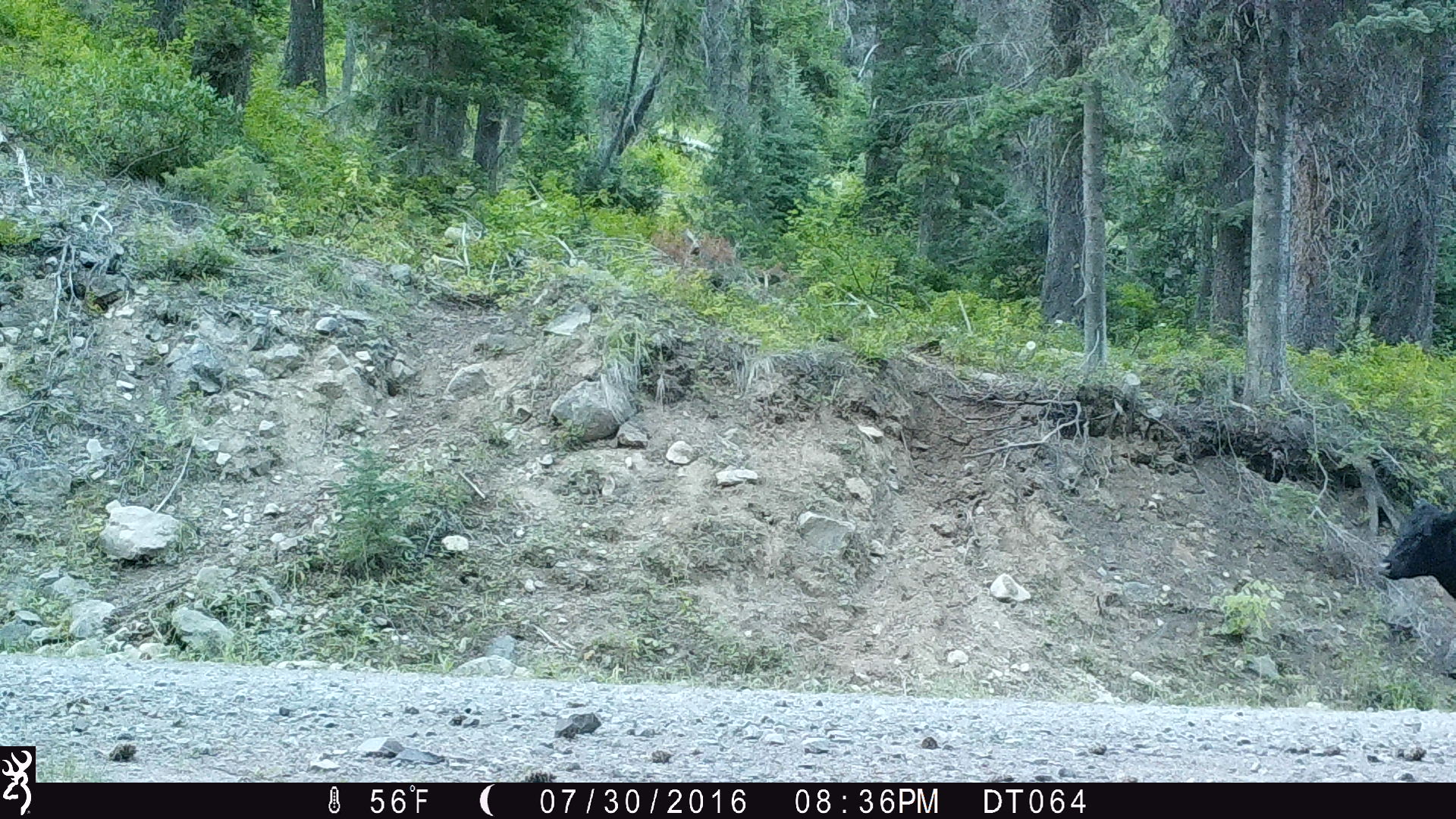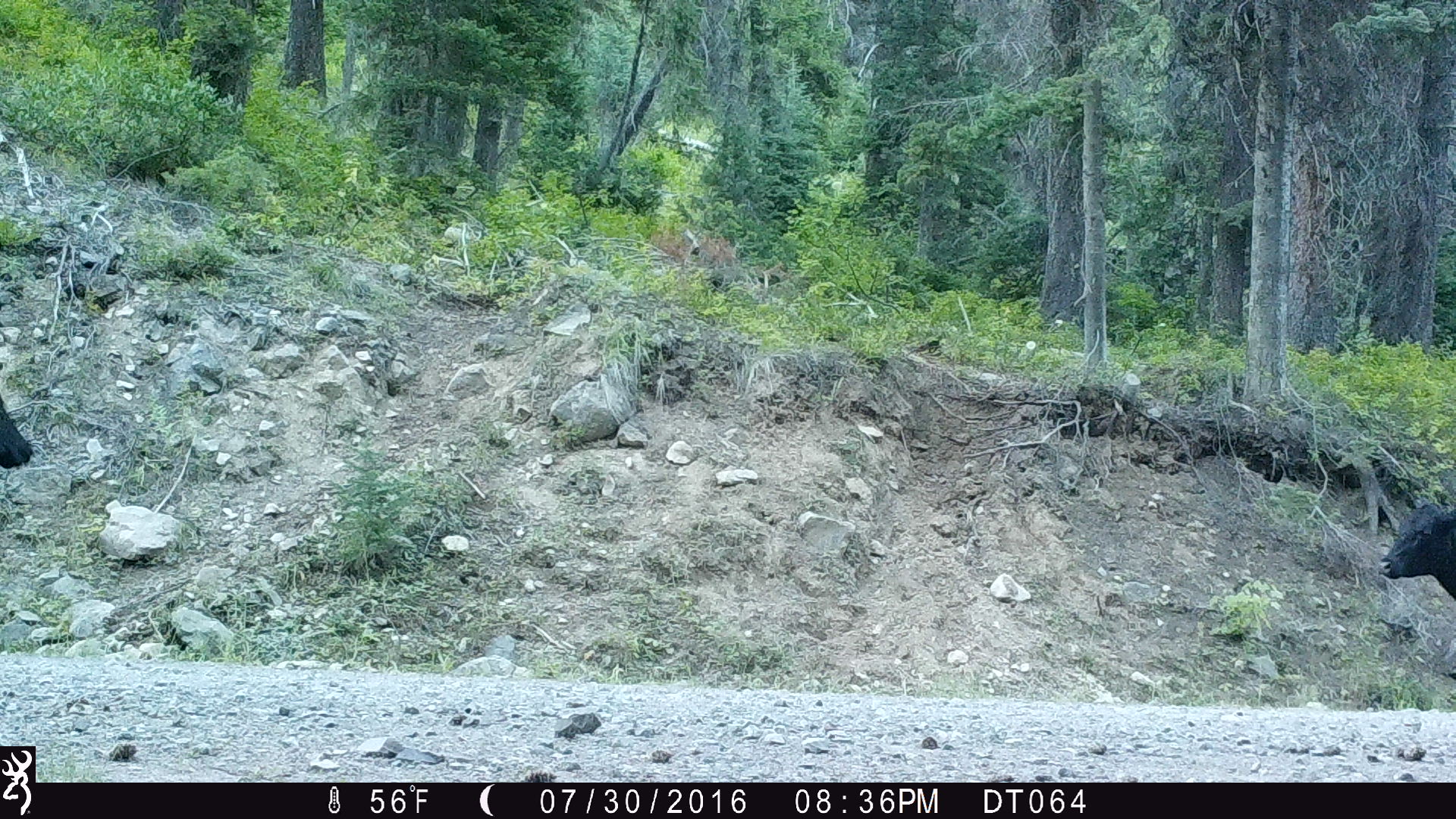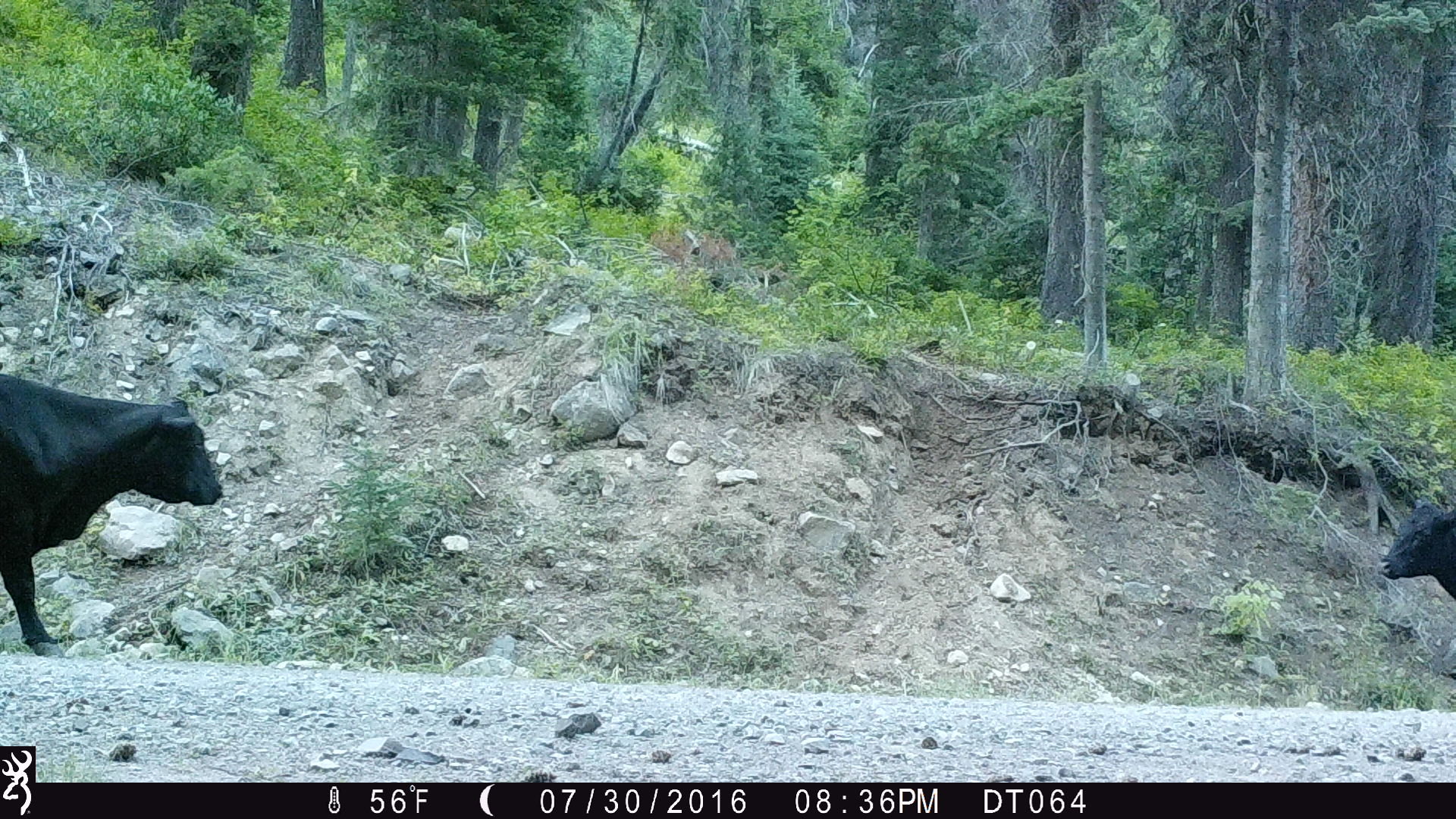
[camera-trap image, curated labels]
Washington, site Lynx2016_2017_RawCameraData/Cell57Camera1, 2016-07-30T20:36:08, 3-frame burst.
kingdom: Animalia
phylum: Chordata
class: Mammalia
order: Artiodactyla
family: Bovidae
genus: Bos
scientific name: Bos taurus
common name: domestic cattle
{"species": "domestic cattle (Bos taurus)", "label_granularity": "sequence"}